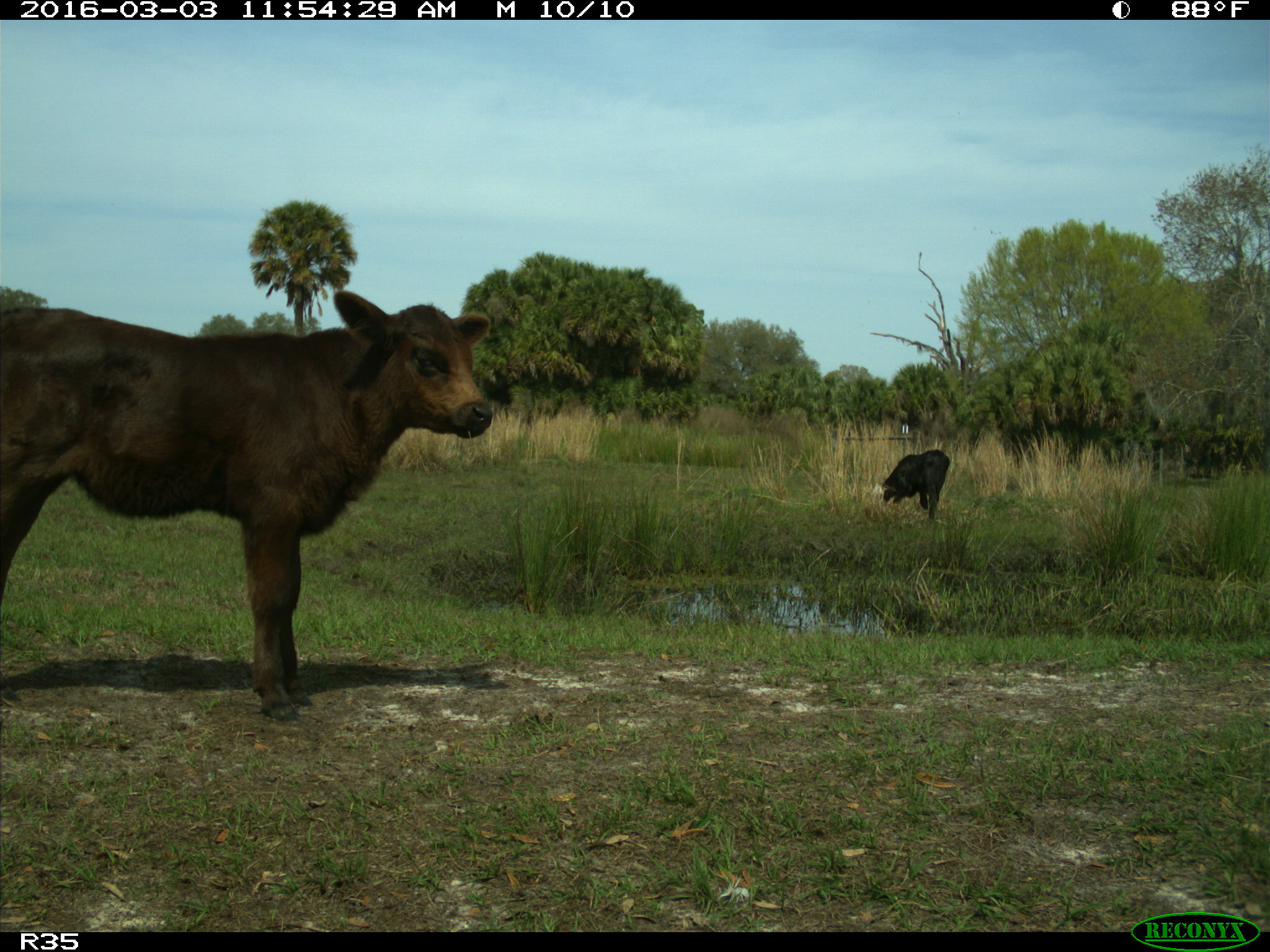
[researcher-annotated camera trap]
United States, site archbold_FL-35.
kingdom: Animalia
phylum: Chordata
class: Mammalia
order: Artiodactyla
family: Bovidae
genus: Bos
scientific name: Bos taurus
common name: domestic cow